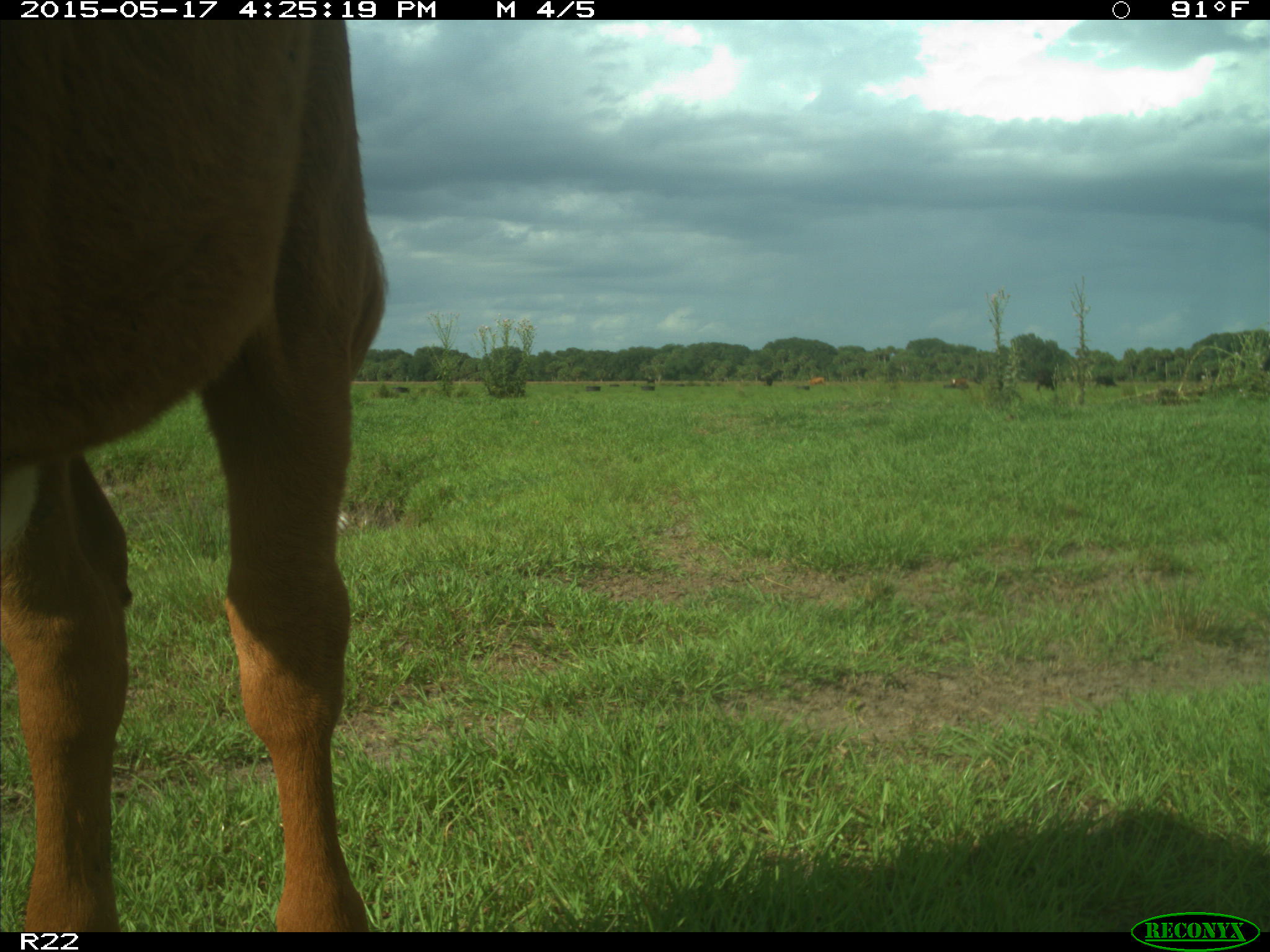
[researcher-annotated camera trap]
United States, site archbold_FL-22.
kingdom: Animalia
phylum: Chordata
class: Mammalia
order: Artiodactyla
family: Bovidae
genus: Bos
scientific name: Bos taurus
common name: domestic cow